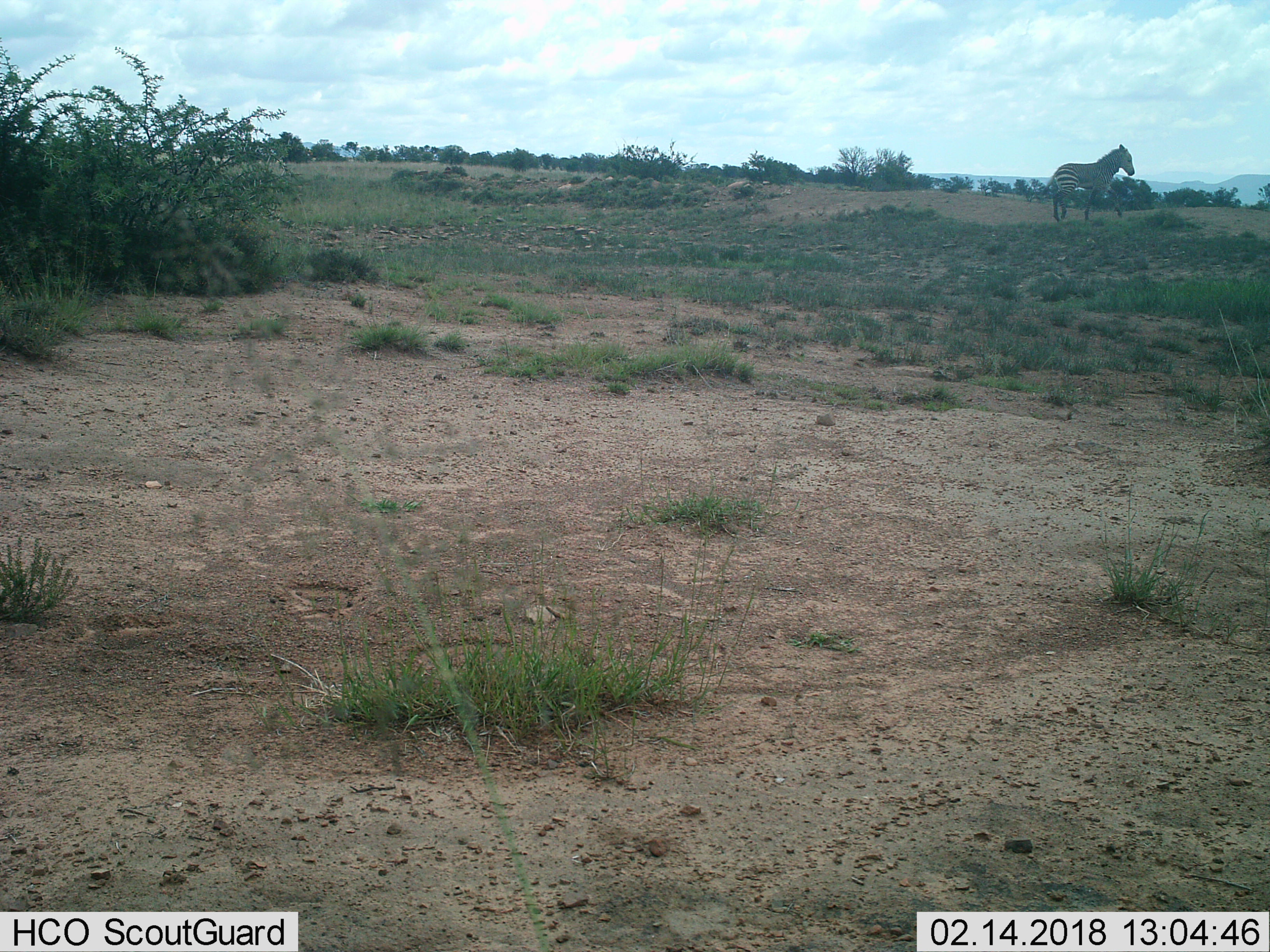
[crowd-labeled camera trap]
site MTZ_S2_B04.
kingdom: Animalia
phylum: Chordata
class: Mammalia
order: Perissodactyla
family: Equidae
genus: Equus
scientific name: Equus zebra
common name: mountain zebra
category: zebramountain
Zebramountain (mountain zebra) (Equus zebra), count 1. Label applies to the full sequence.